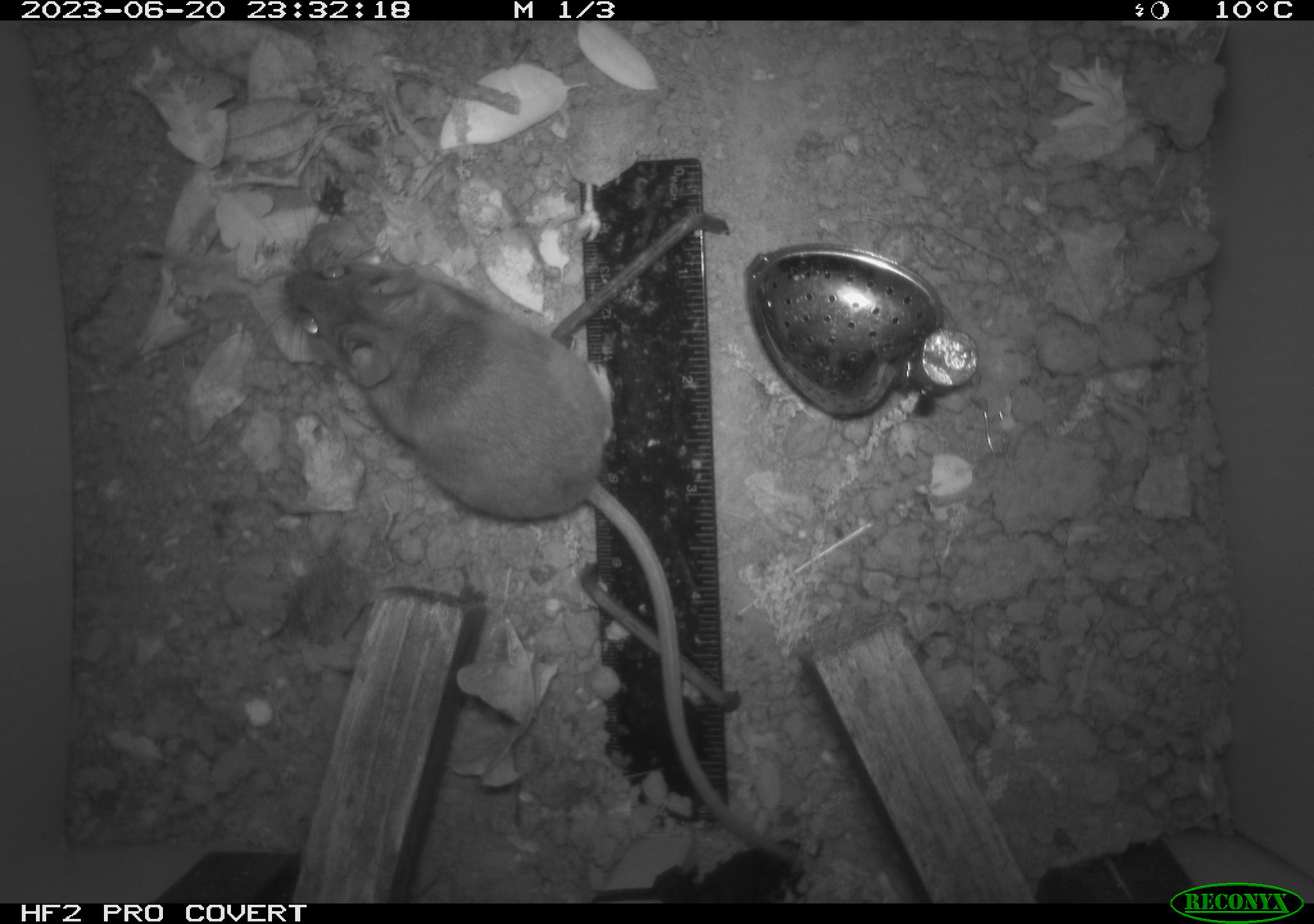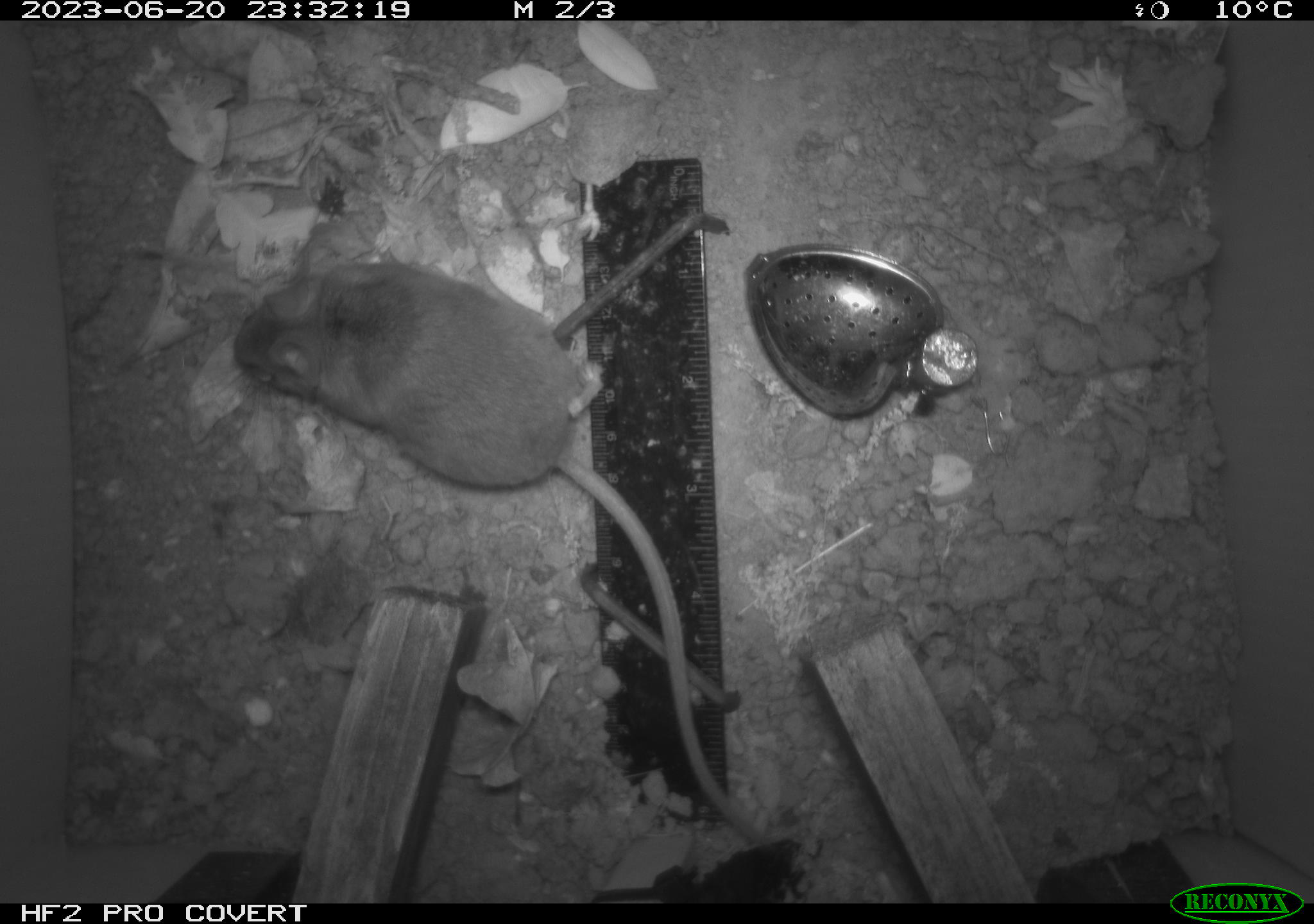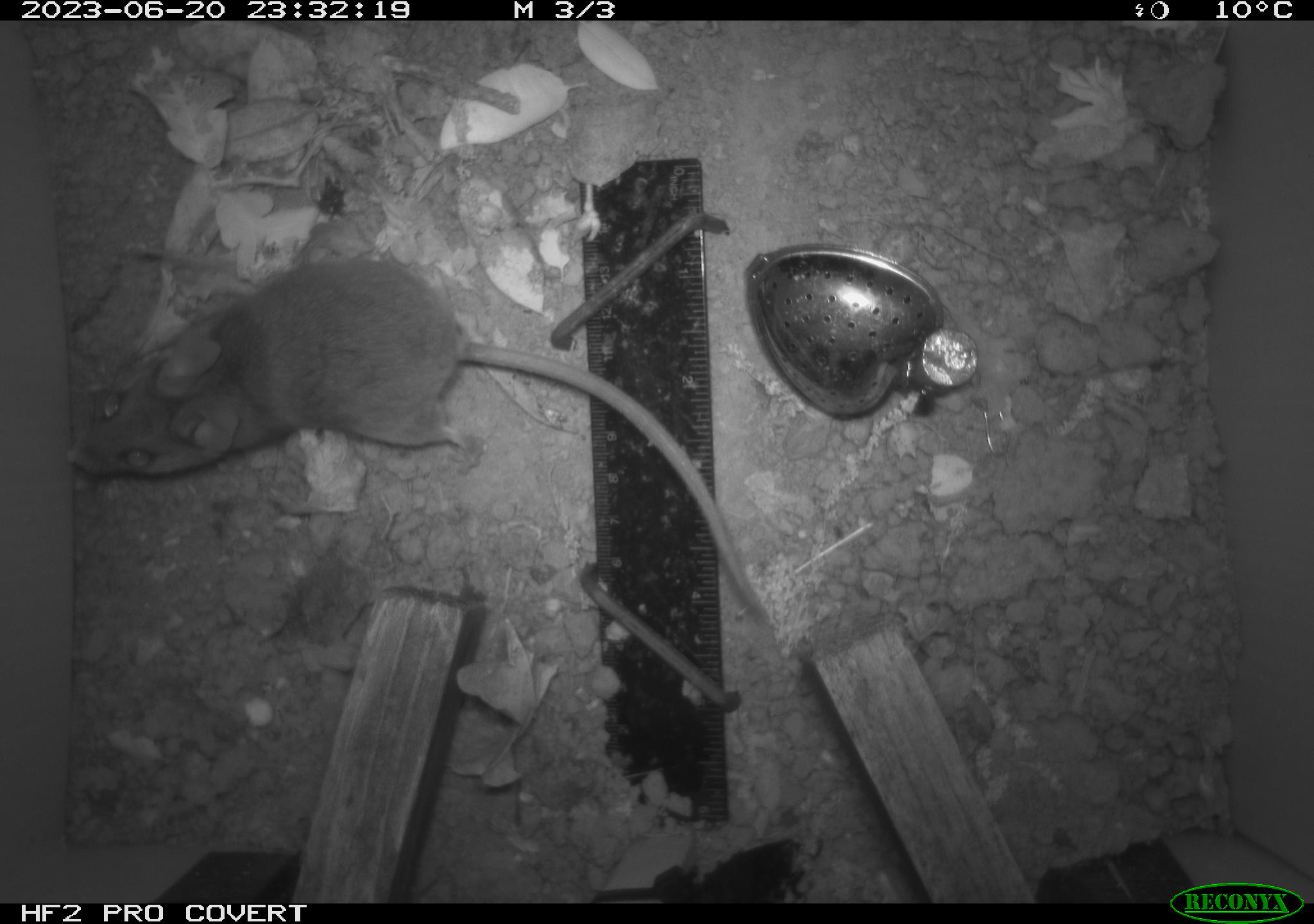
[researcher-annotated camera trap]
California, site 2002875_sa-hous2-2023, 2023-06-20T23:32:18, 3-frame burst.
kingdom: Animalia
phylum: Chordata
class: Mammalia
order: Rodentia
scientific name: Rodentia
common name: mouse species